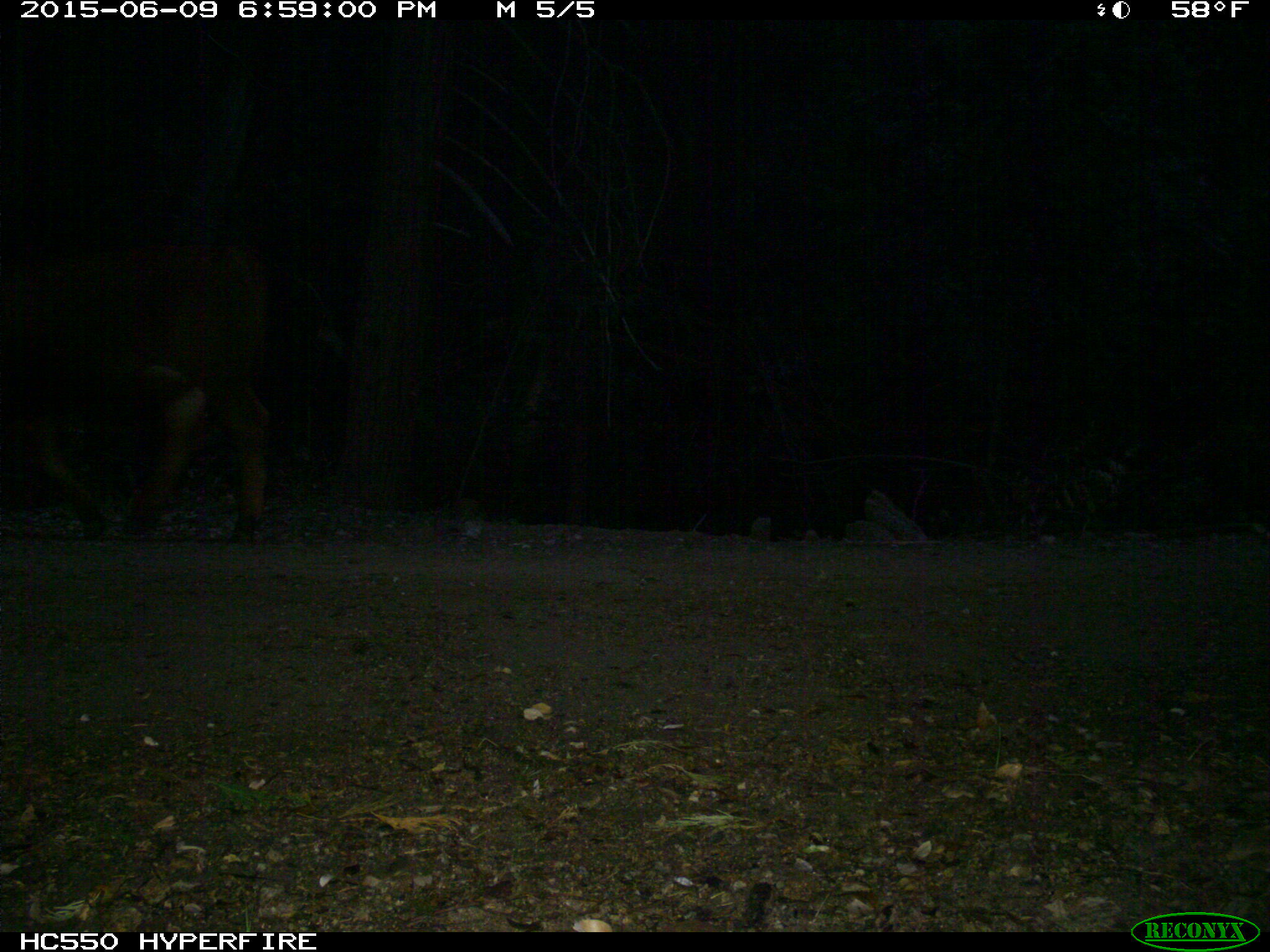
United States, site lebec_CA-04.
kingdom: Animalia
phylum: Chordata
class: Mammalia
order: Artiodactyla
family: Bovidae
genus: Bos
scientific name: Bos taurus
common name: domestic cow